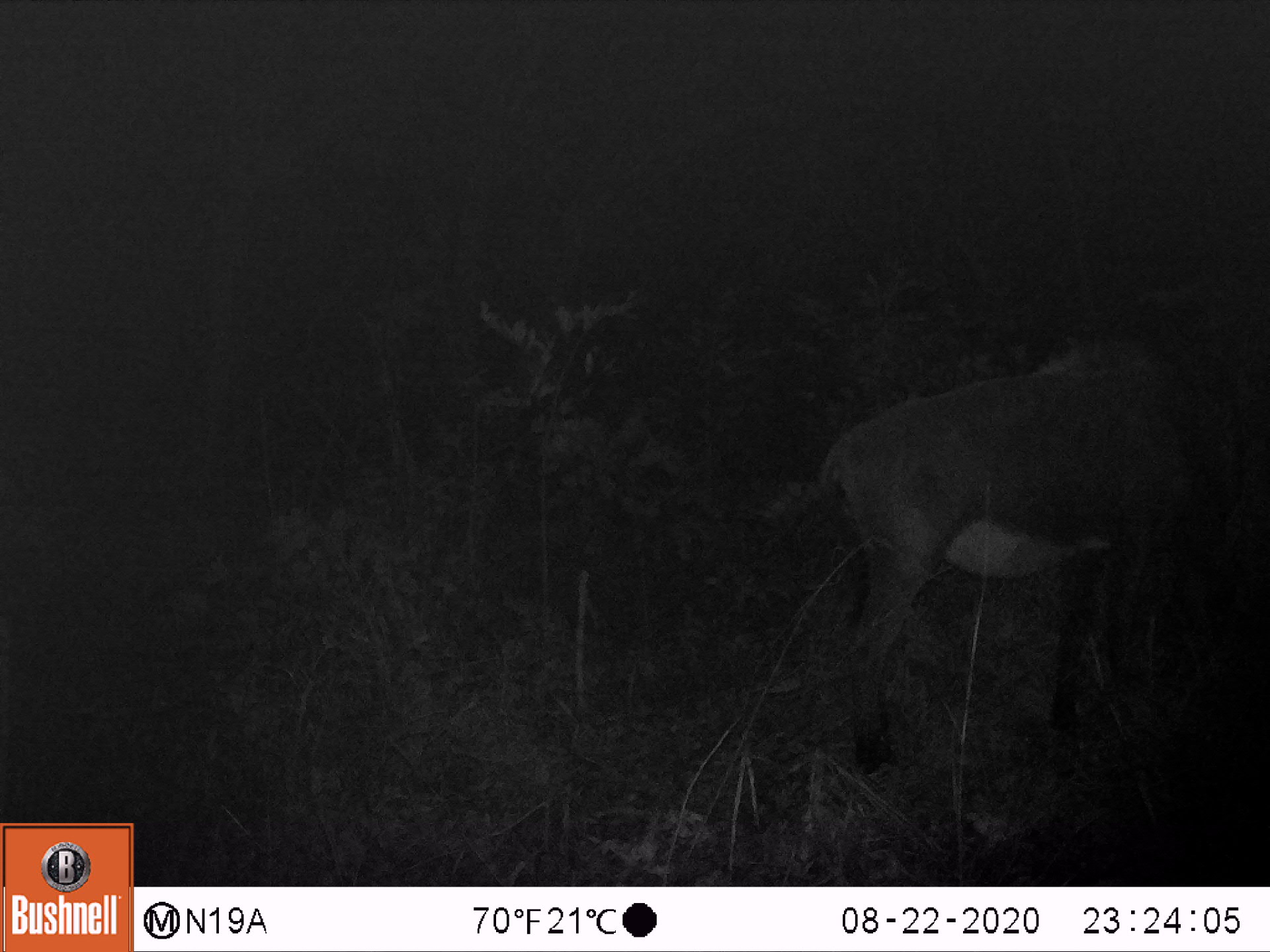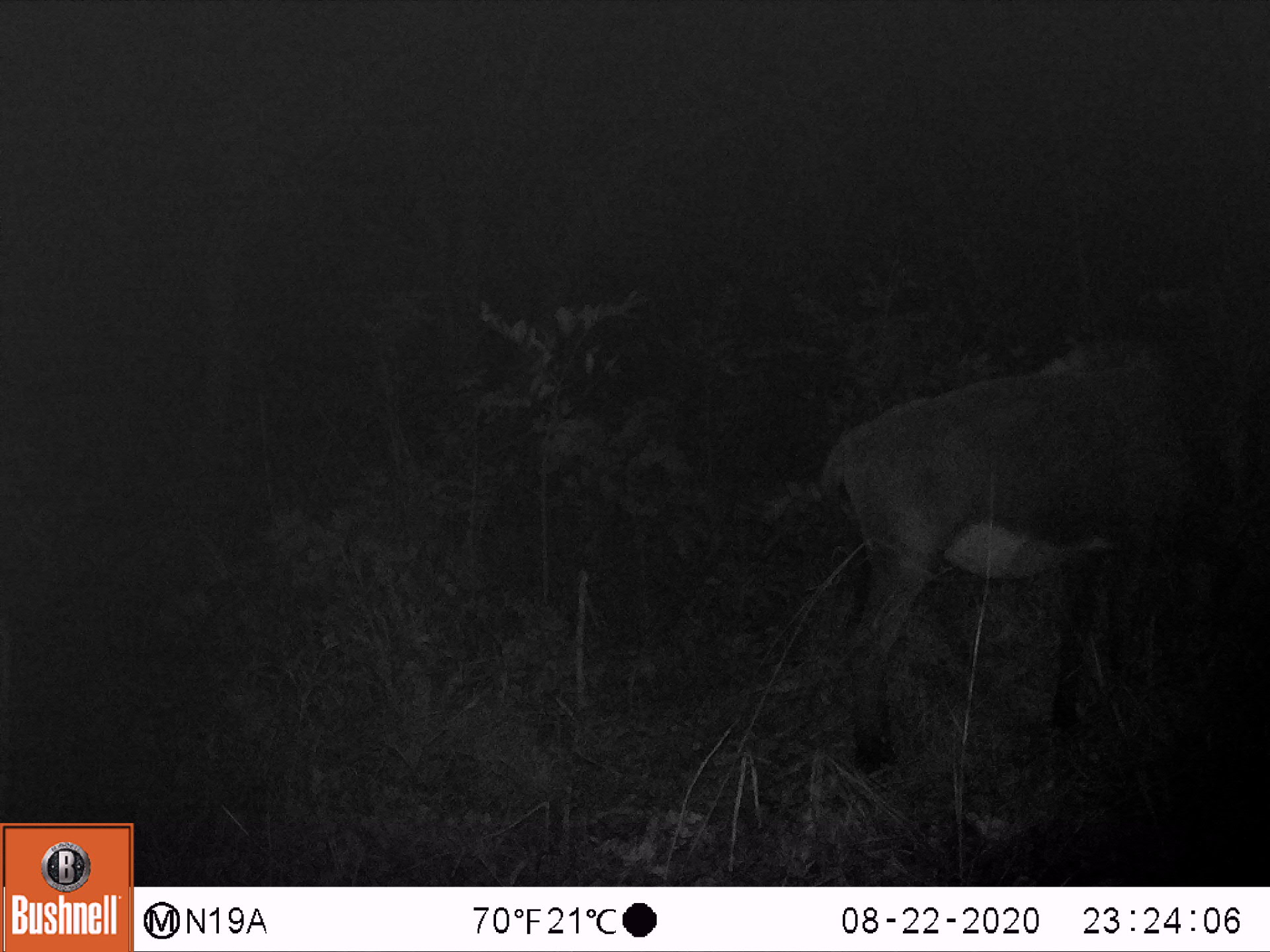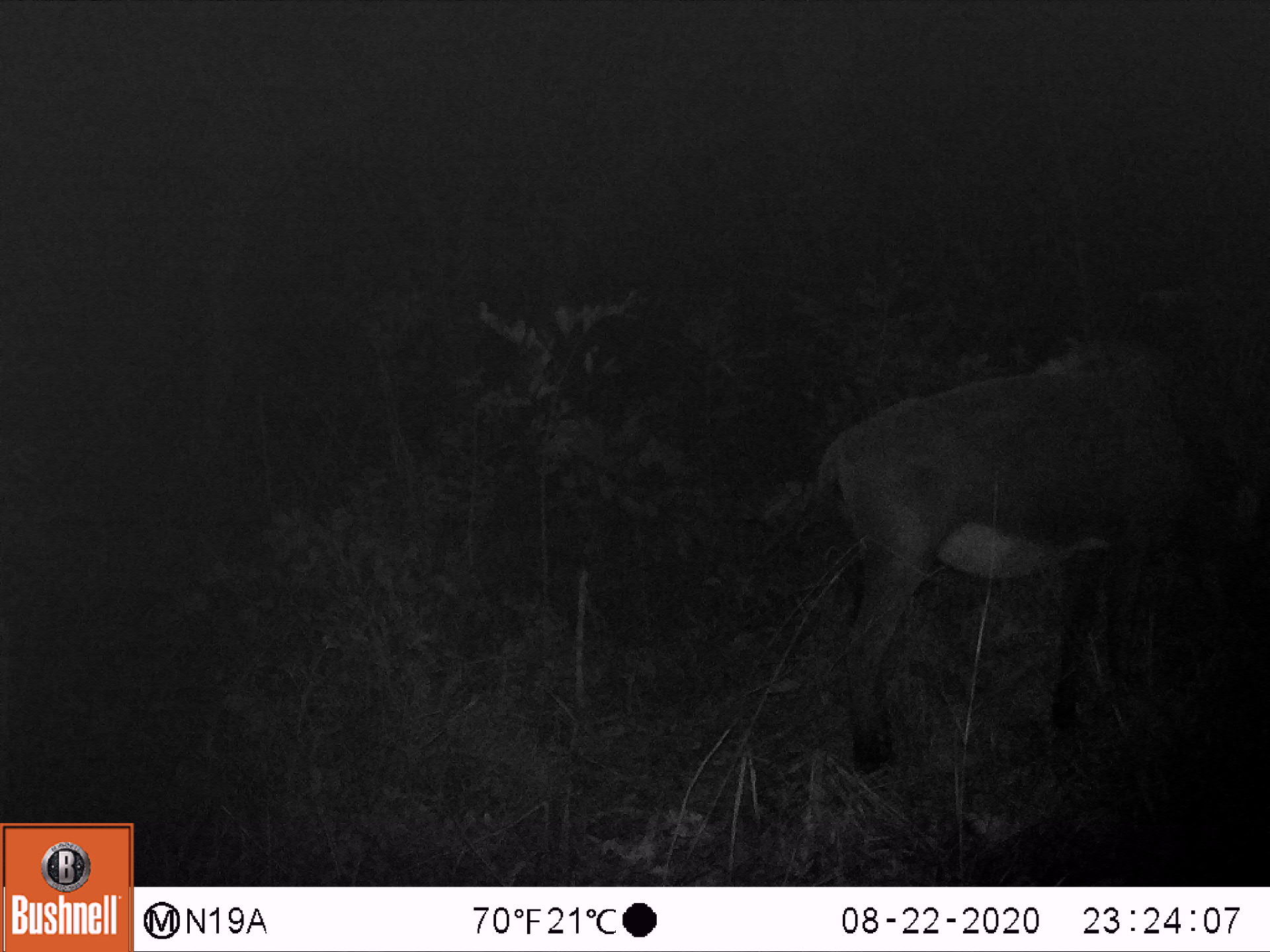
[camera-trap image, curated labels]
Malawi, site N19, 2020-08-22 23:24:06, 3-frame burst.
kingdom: Animalia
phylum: Chordata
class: Mammalia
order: Artiodactyla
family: Bovidae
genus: Hippotragus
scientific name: Hippotragus niger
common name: sable antelope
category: sable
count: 1